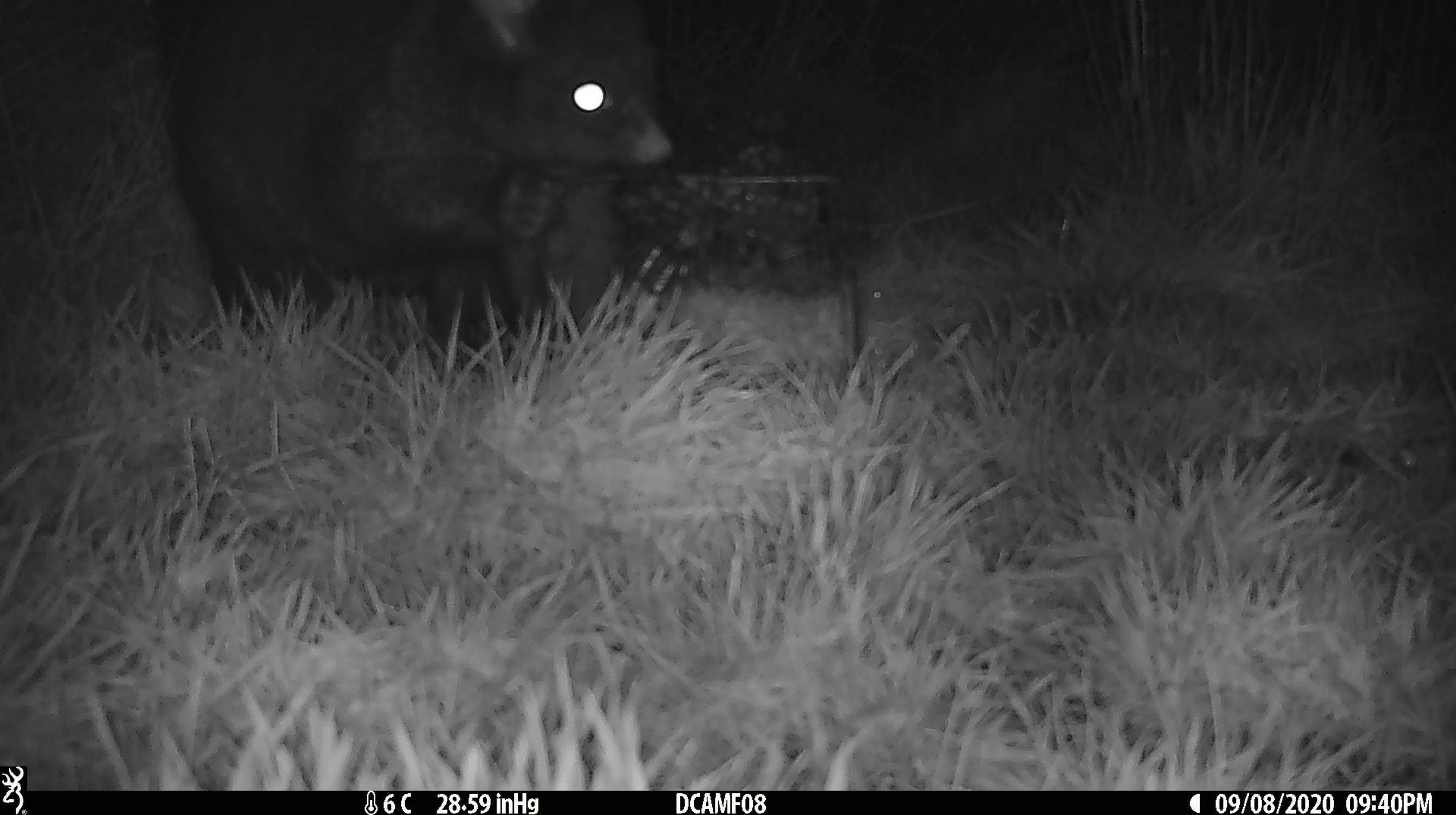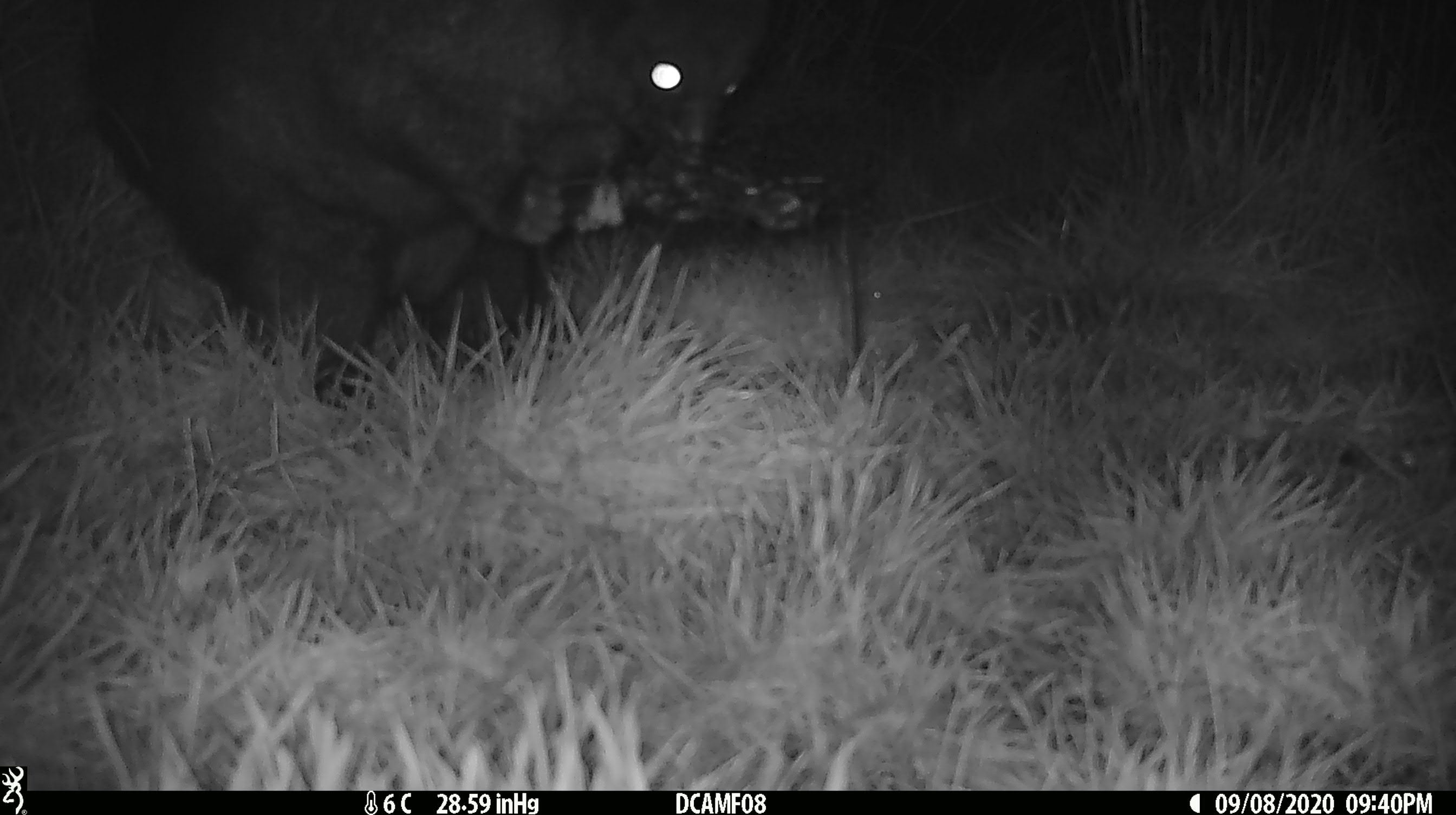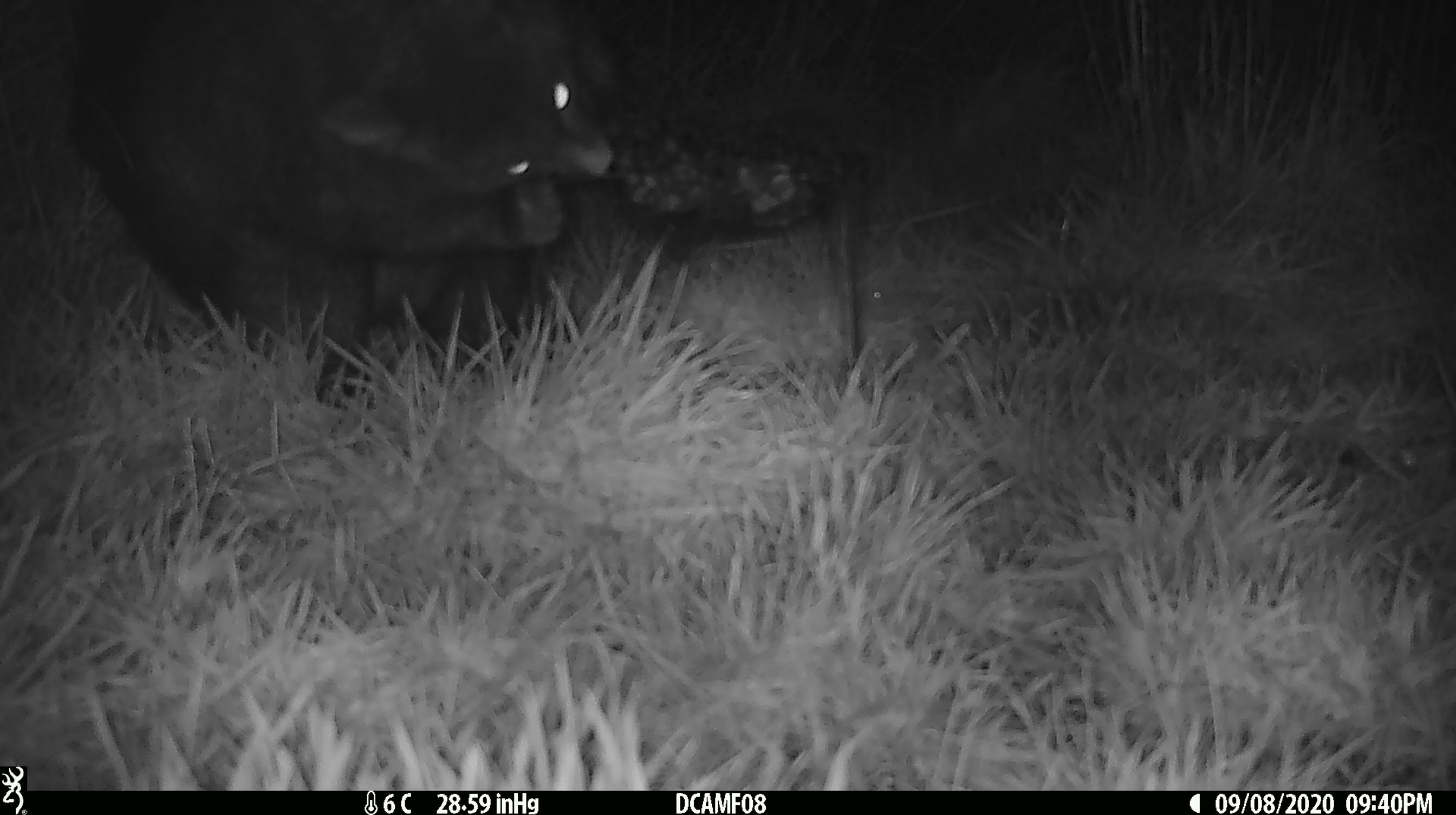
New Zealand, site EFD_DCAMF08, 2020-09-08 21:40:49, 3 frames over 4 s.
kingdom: Animalia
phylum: Chordata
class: Mammalia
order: Diprotodontia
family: Phalangeridae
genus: Trichosurus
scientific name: Trichosurus vulpecula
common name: common brushtail possum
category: possum